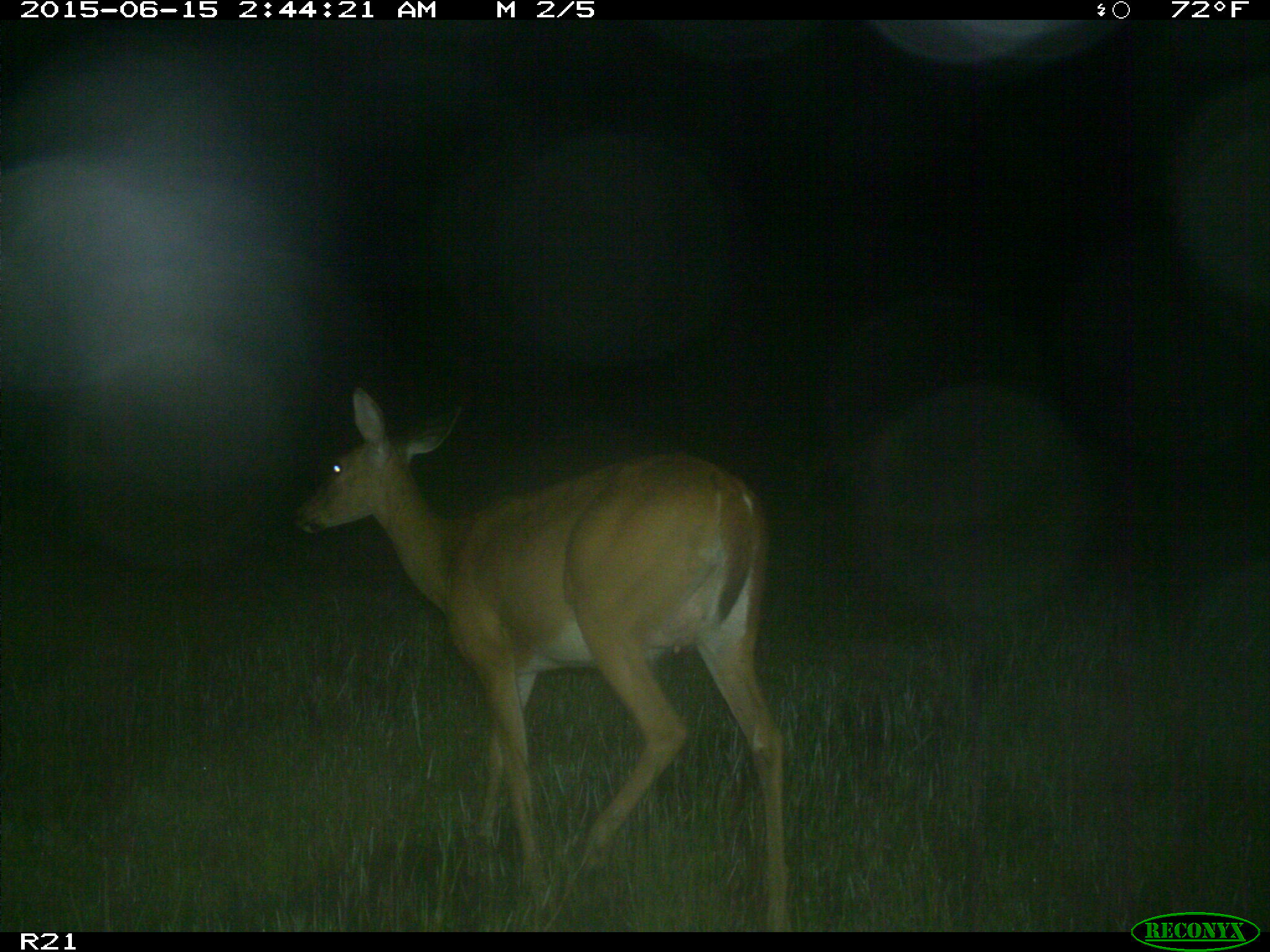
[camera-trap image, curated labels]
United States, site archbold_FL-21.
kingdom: Animalia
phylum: Chordata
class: Mammalia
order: Artiodactyla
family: Cervidae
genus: Odocoileus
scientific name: Odocoileus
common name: deer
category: unidentified deer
Unidentified deer (deer) (Odocoileus).